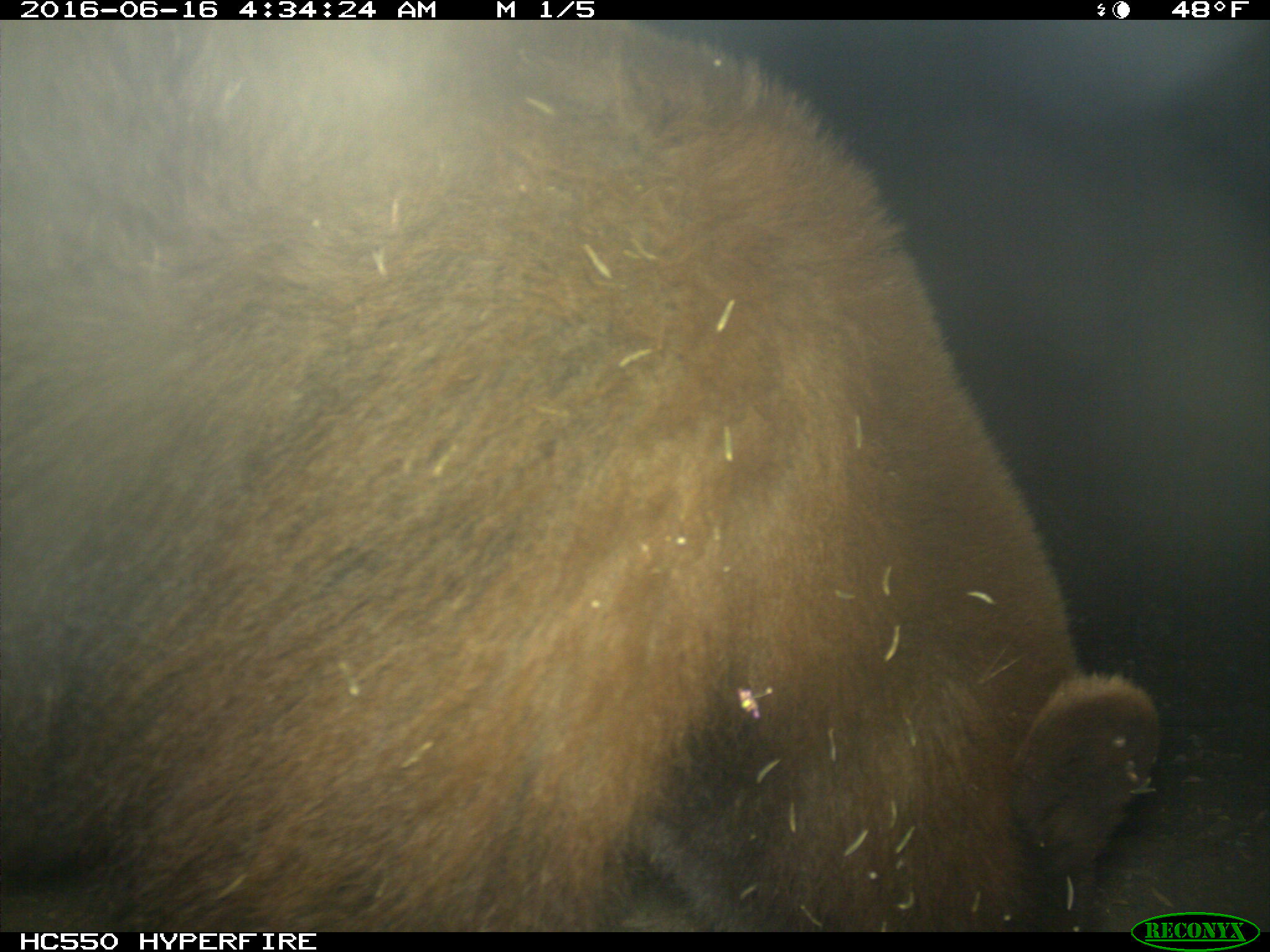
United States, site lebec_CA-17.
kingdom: Animalia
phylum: Chordata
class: Mammalia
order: Carnivora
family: Ursidae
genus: Ursus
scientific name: Ursus americanus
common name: american black bear